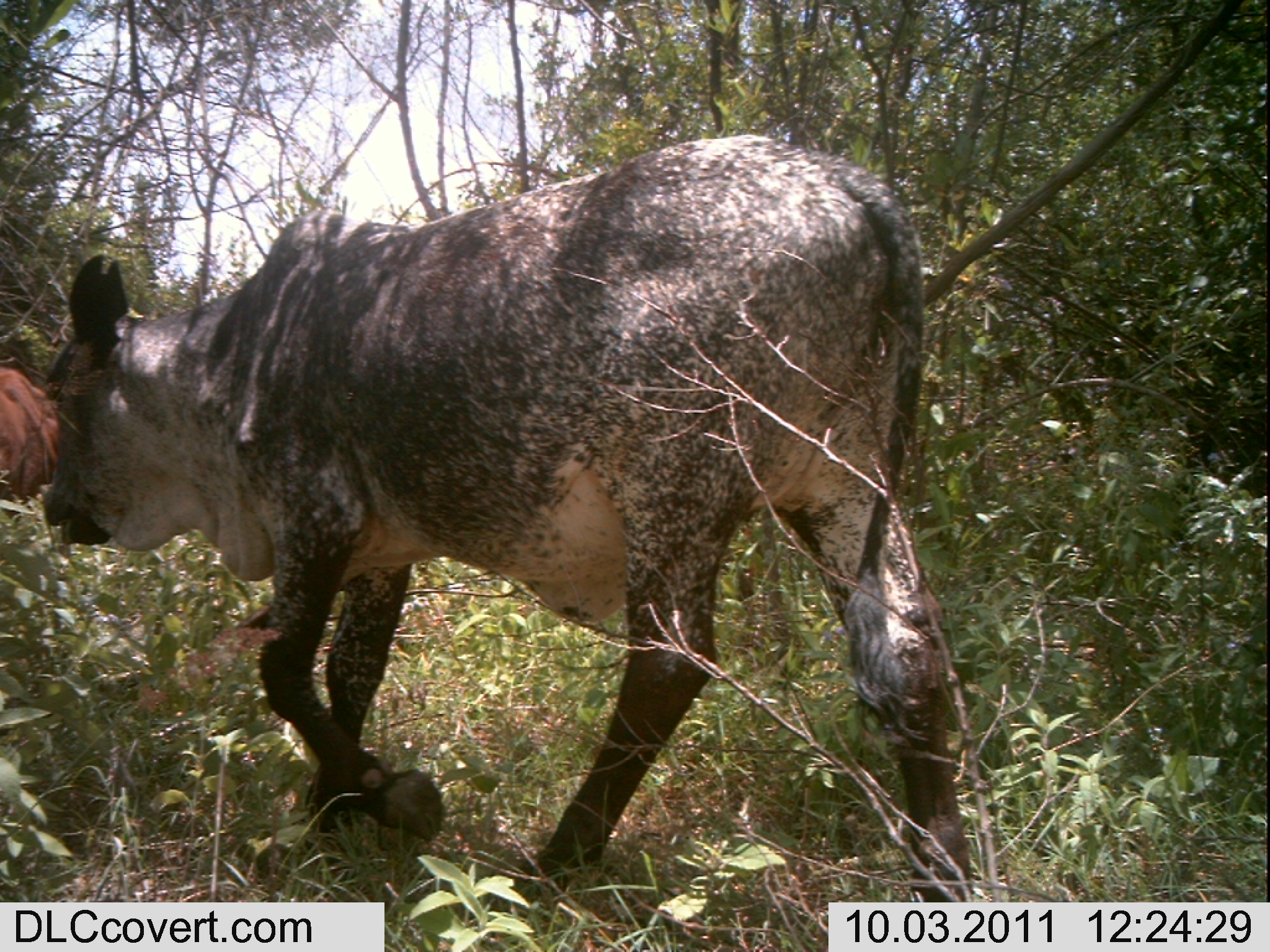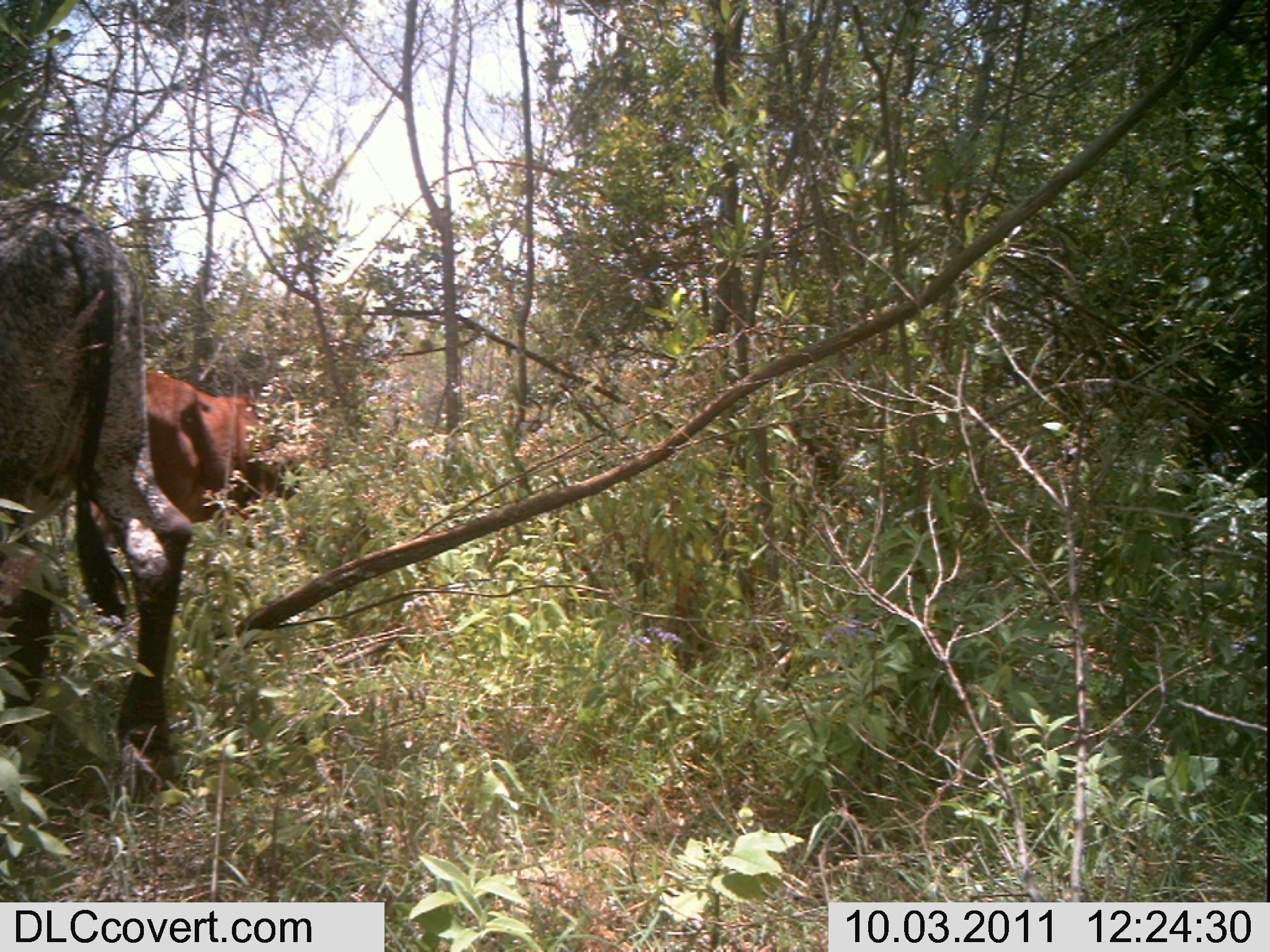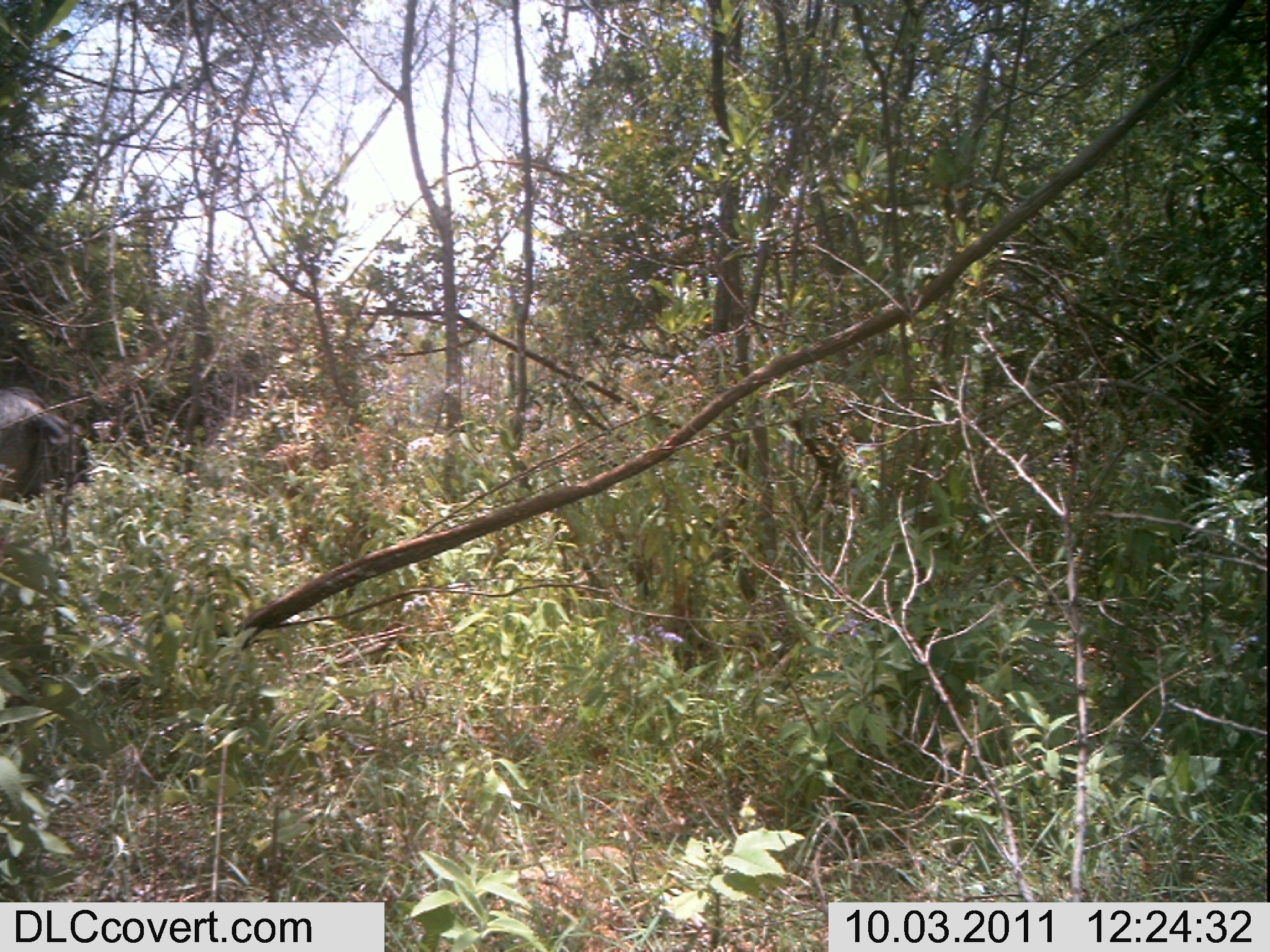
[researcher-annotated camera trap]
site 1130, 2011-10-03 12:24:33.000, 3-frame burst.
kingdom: Animalia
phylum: Chordata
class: Mammalia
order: Artiodactyla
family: Bovidae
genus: Bos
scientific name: Bos taurus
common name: domestic cattle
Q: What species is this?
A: Bos taurus (domestic cattle).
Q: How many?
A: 2.